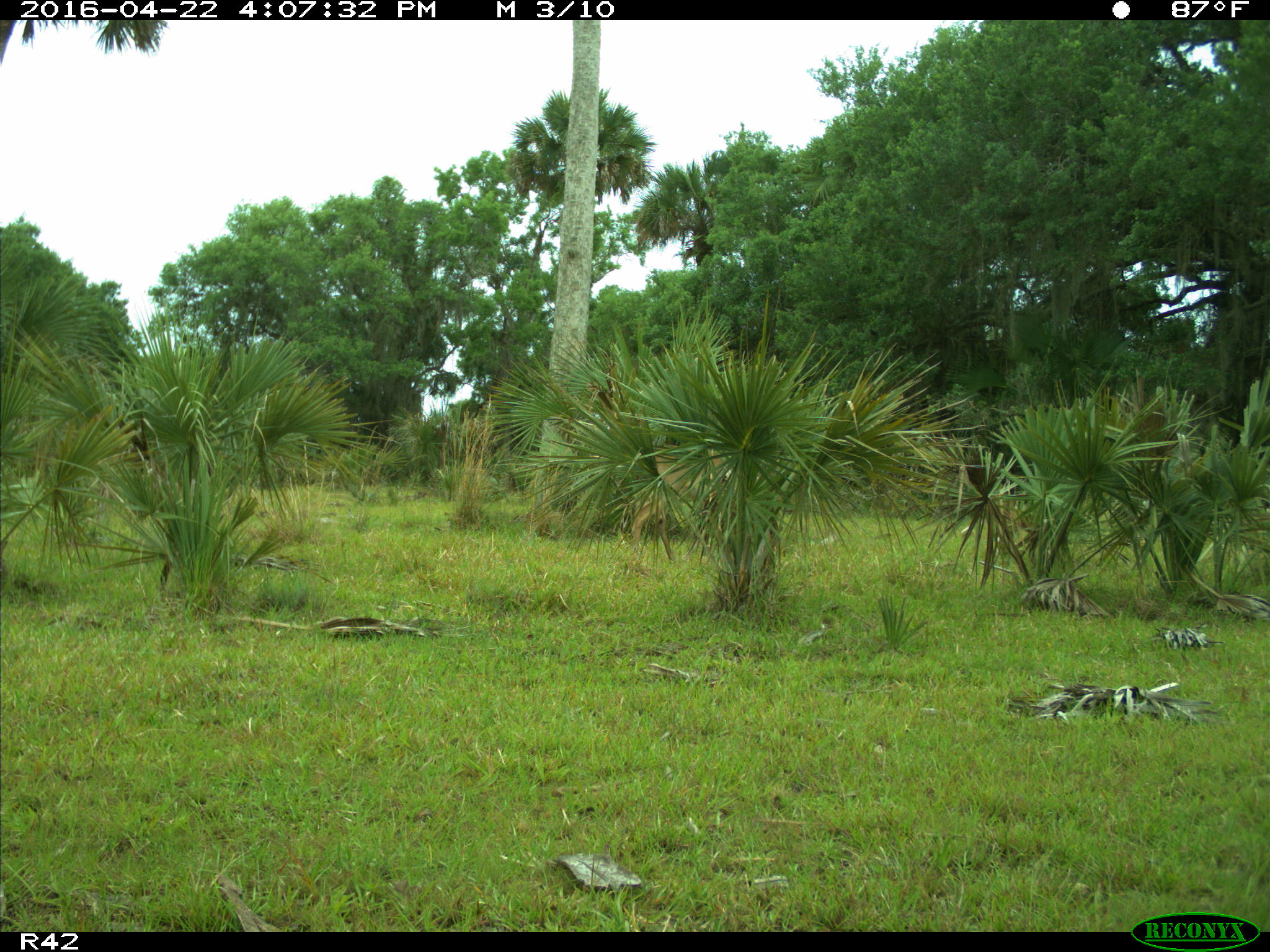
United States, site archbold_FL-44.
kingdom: Animalia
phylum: Chordata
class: Mammalia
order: Artiodactyla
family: Cervidae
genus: Odocoileus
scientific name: Odocoileus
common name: deer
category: unidentified deer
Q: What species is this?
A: Unidentified deer (deer) (Odocoileus).